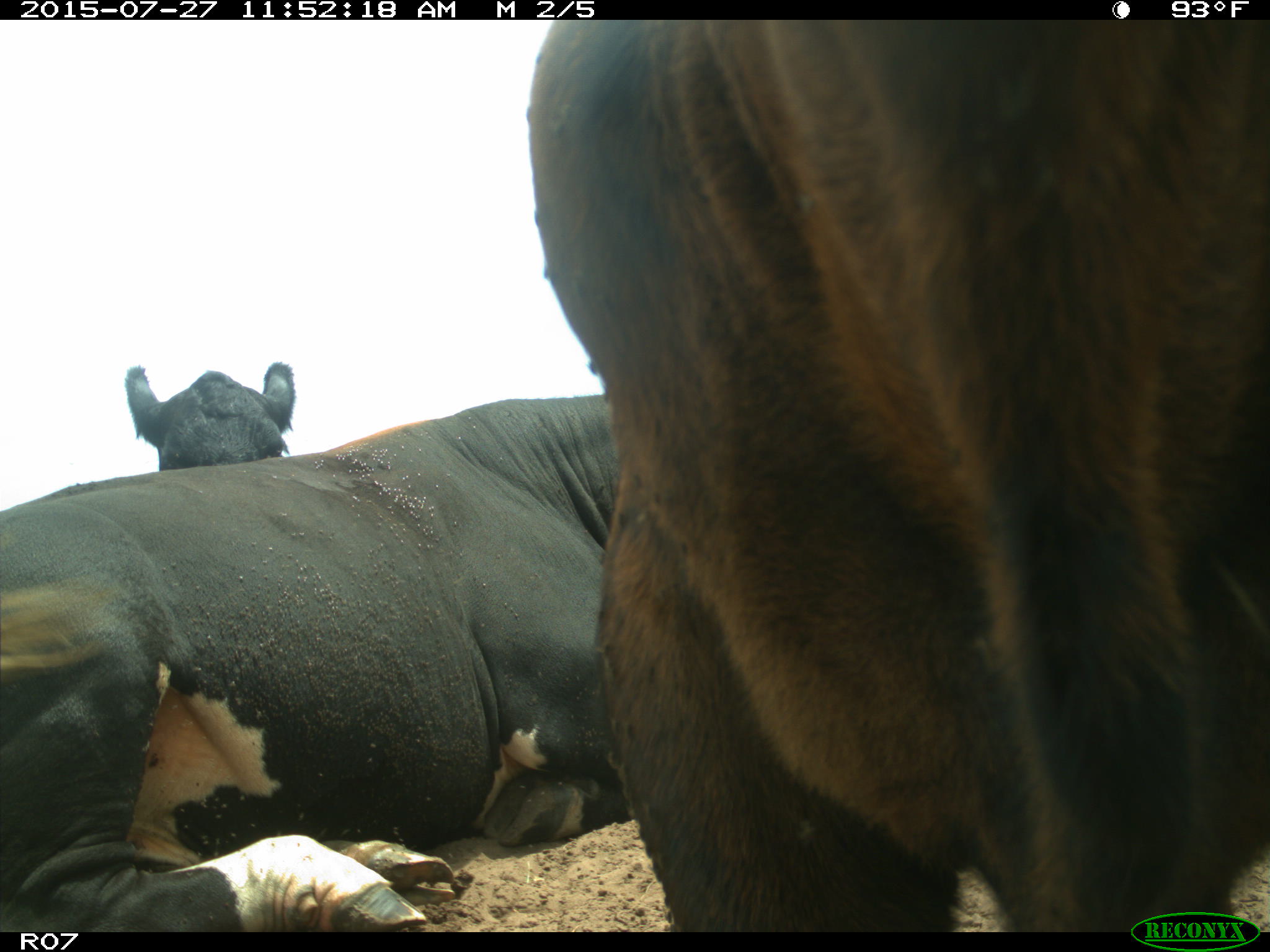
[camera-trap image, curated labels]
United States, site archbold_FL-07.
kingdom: Animalia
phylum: Chordata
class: Mammalia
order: Artiodactyla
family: Bovidae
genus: Bos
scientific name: Bos taurus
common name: domestic cow